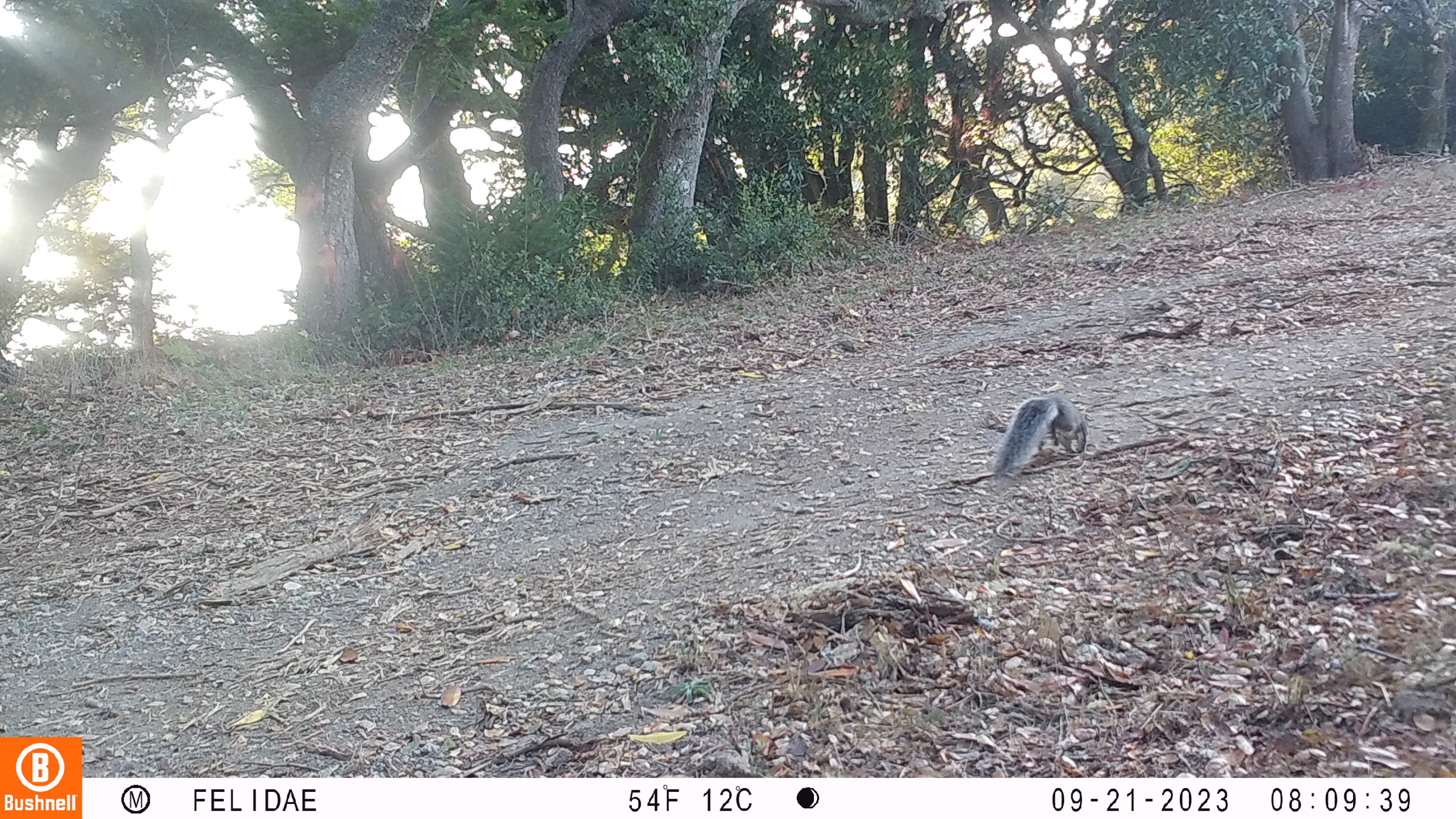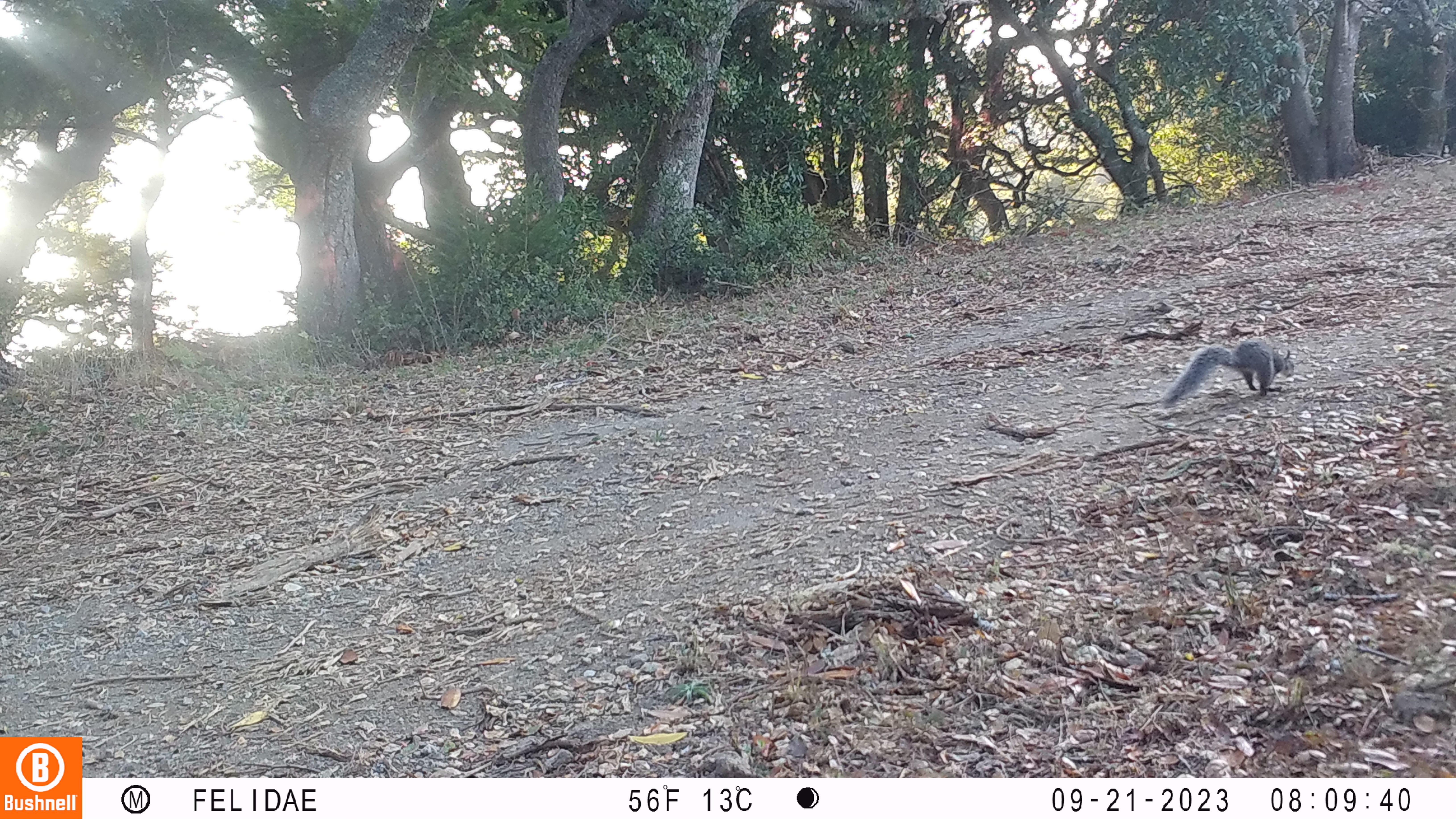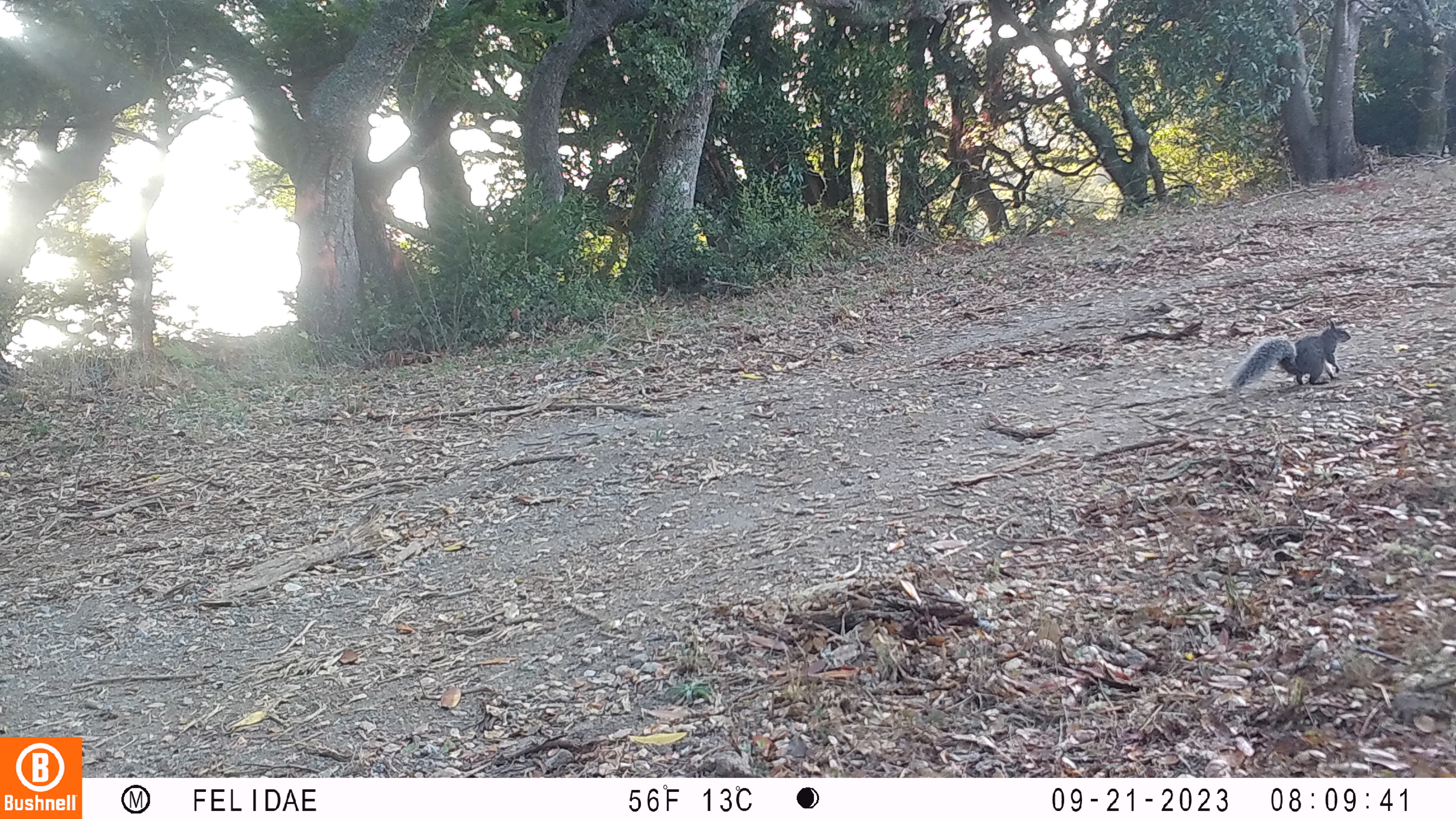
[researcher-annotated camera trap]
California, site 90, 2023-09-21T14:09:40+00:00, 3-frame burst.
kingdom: Animalia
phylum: Chordata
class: Mammalia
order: Rodentia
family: Sciuridae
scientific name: Sciuridae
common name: squirrel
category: unknown squirrel